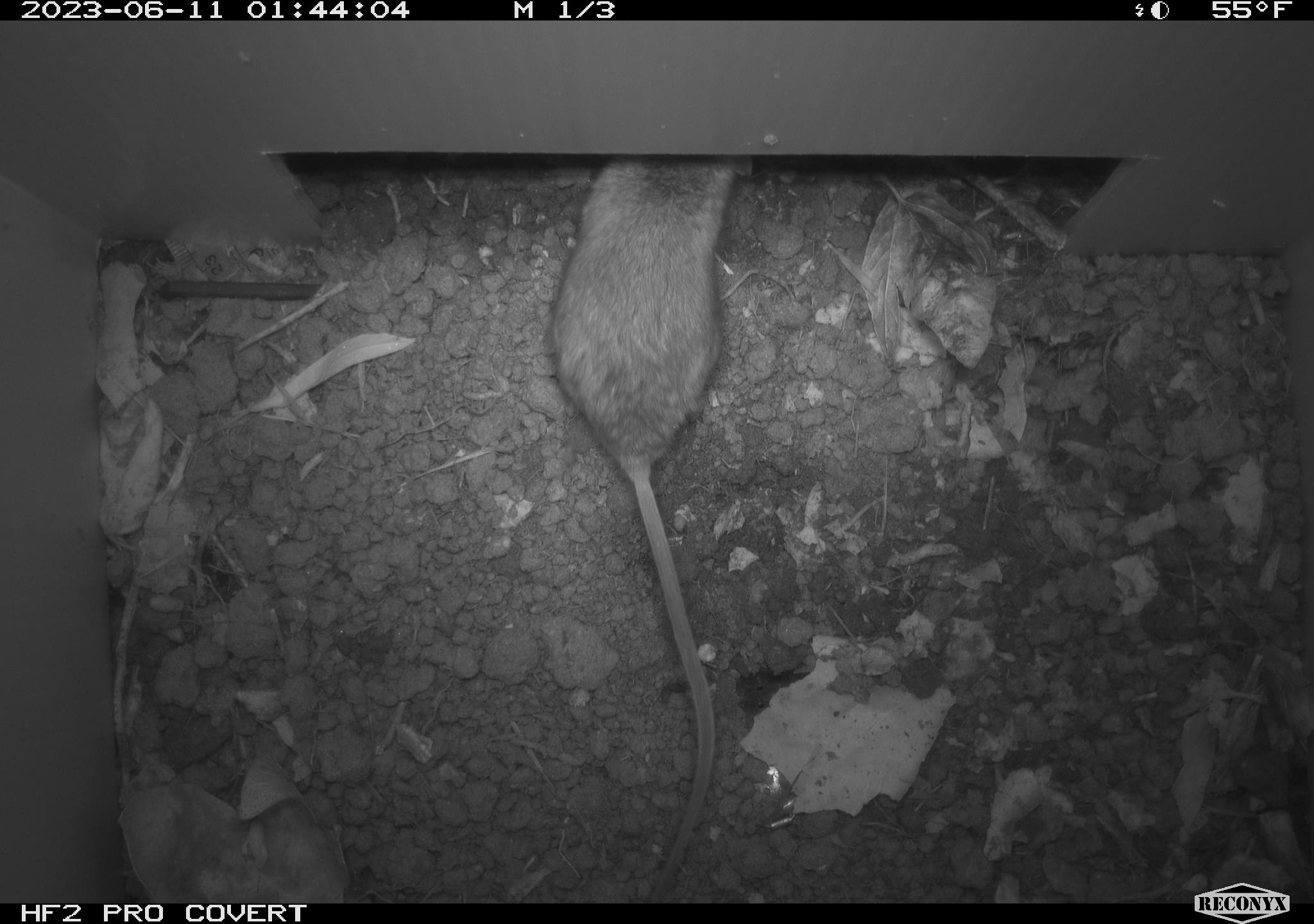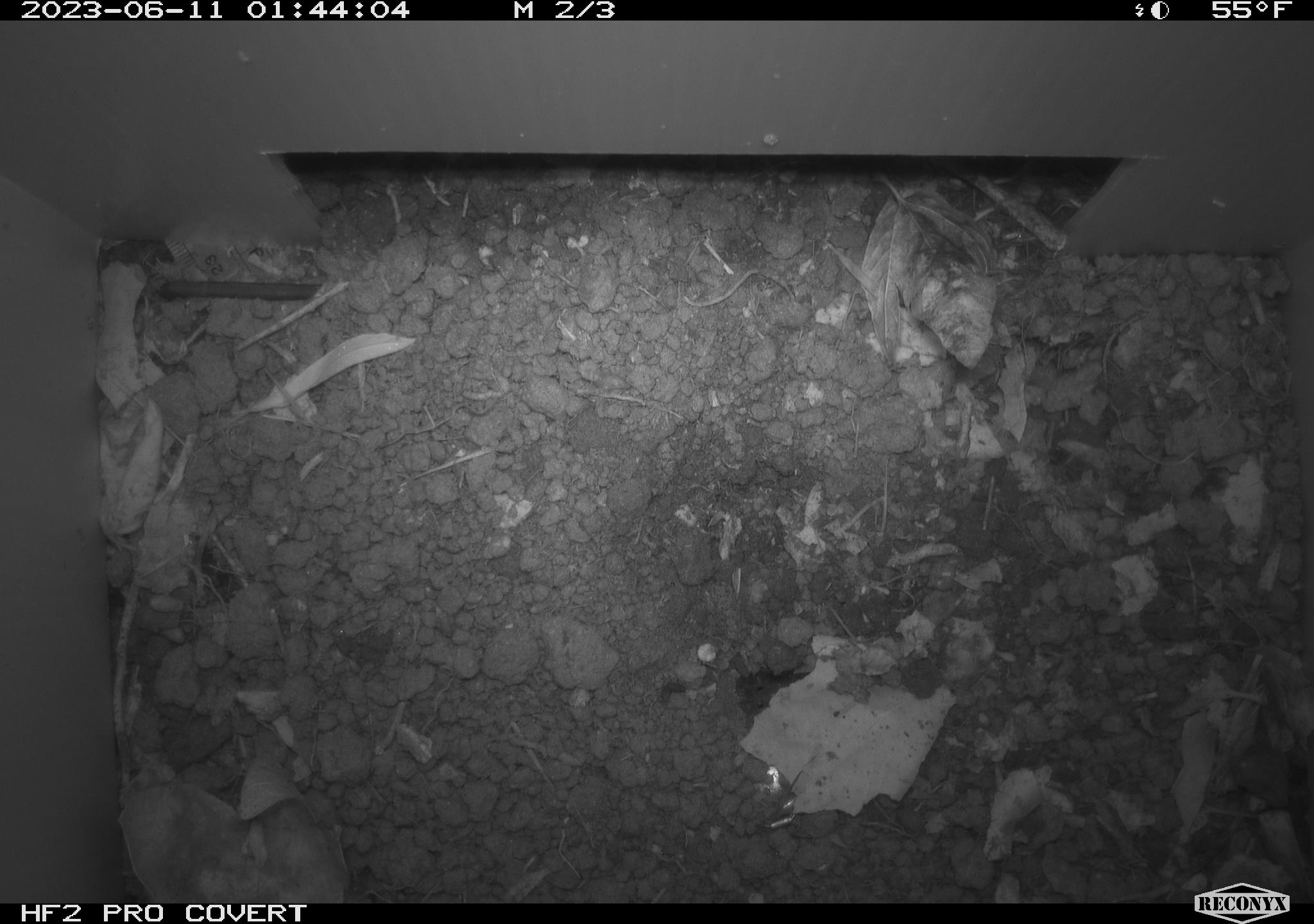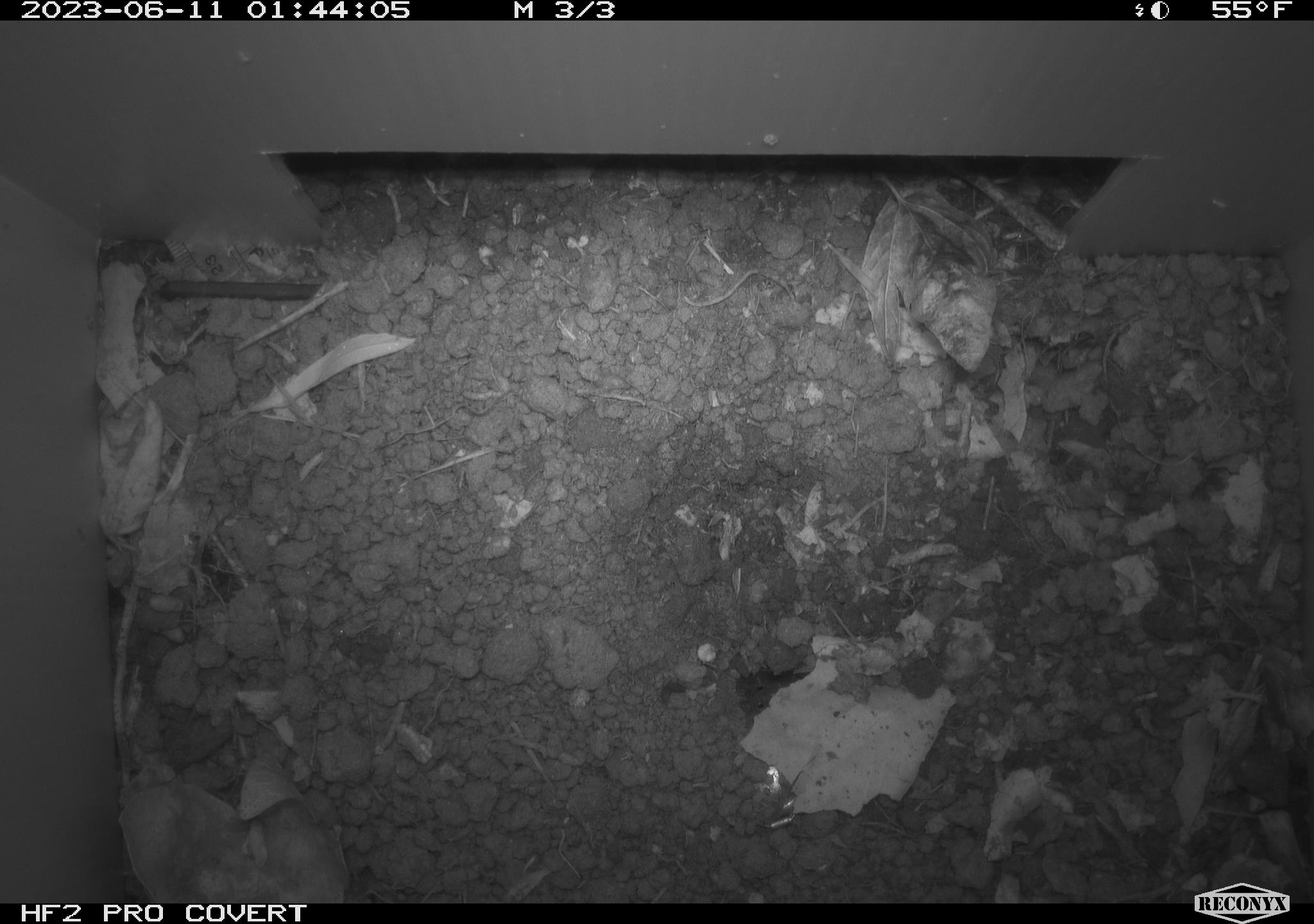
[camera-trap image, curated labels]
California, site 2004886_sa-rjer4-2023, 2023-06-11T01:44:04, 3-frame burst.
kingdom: Animalia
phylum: Chordata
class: Mammalia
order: Rodentia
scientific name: Rodentia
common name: mouse species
Mouse species (Rodentia).